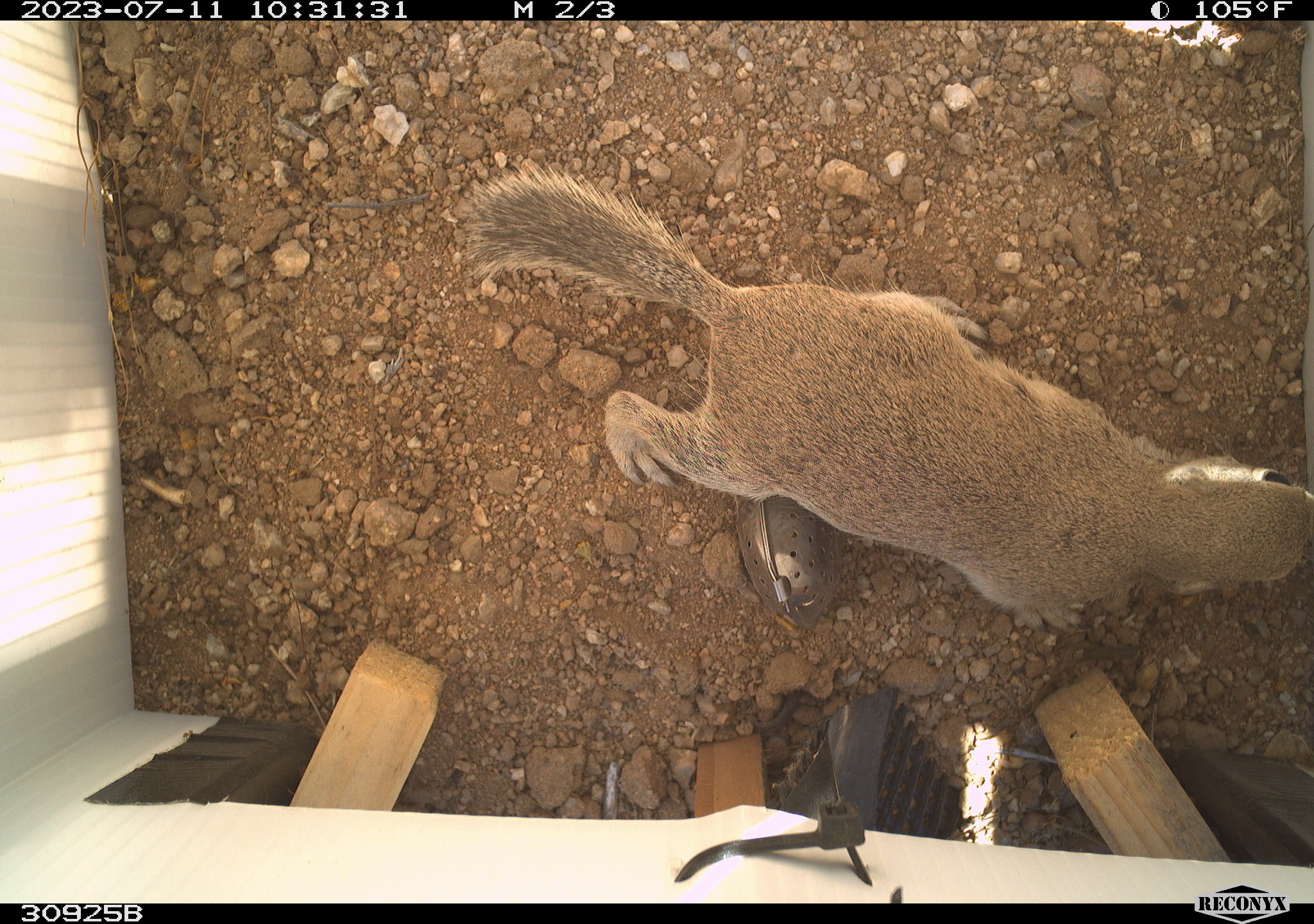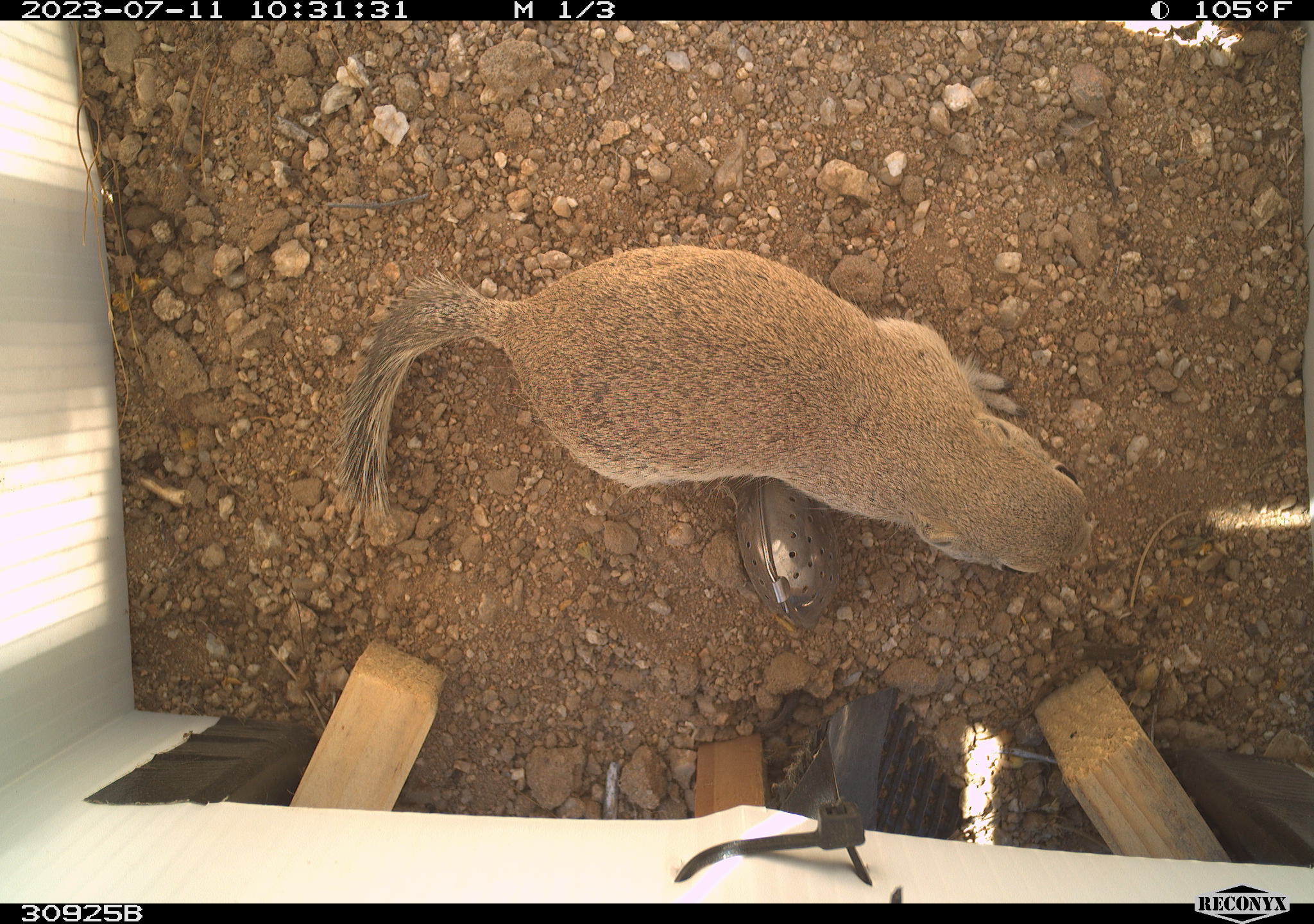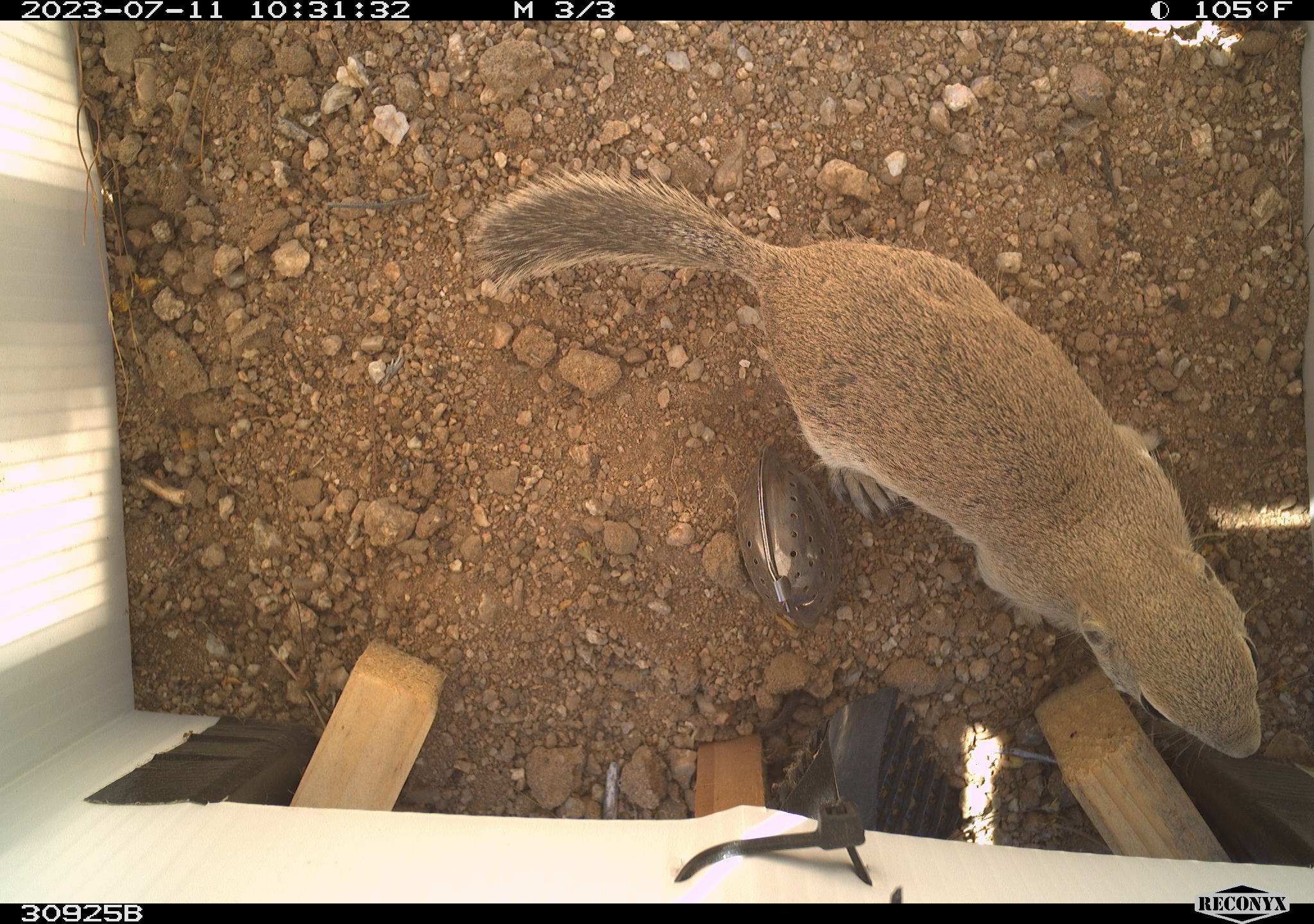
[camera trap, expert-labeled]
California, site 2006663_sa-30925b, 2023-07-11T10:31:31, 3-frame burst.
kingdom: Animalia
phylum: Chordata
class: Mammalia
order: Rodentia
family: Sciuridae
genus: Xerospermophilus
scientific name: Xerospermophilus mohavensis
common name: mohave ground squirrel